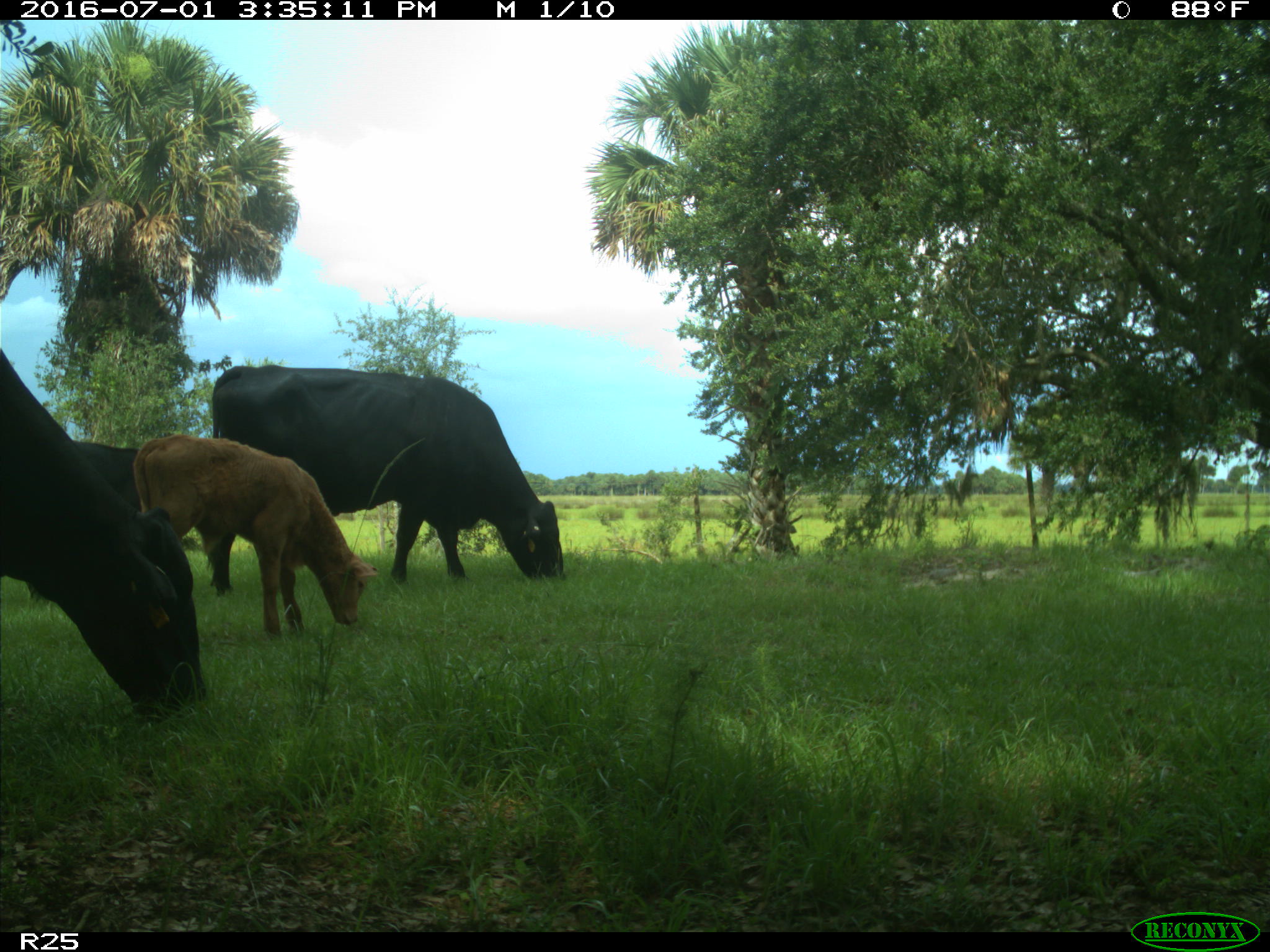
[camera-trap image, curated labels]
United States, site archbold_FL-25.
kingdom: Animalia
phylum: Chordata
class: Mammalia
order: Artiodactyla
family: Bovidae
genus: Bos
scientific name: Bos taurus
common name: domestic cow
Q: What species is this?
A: Bos taurus (domestic cow).